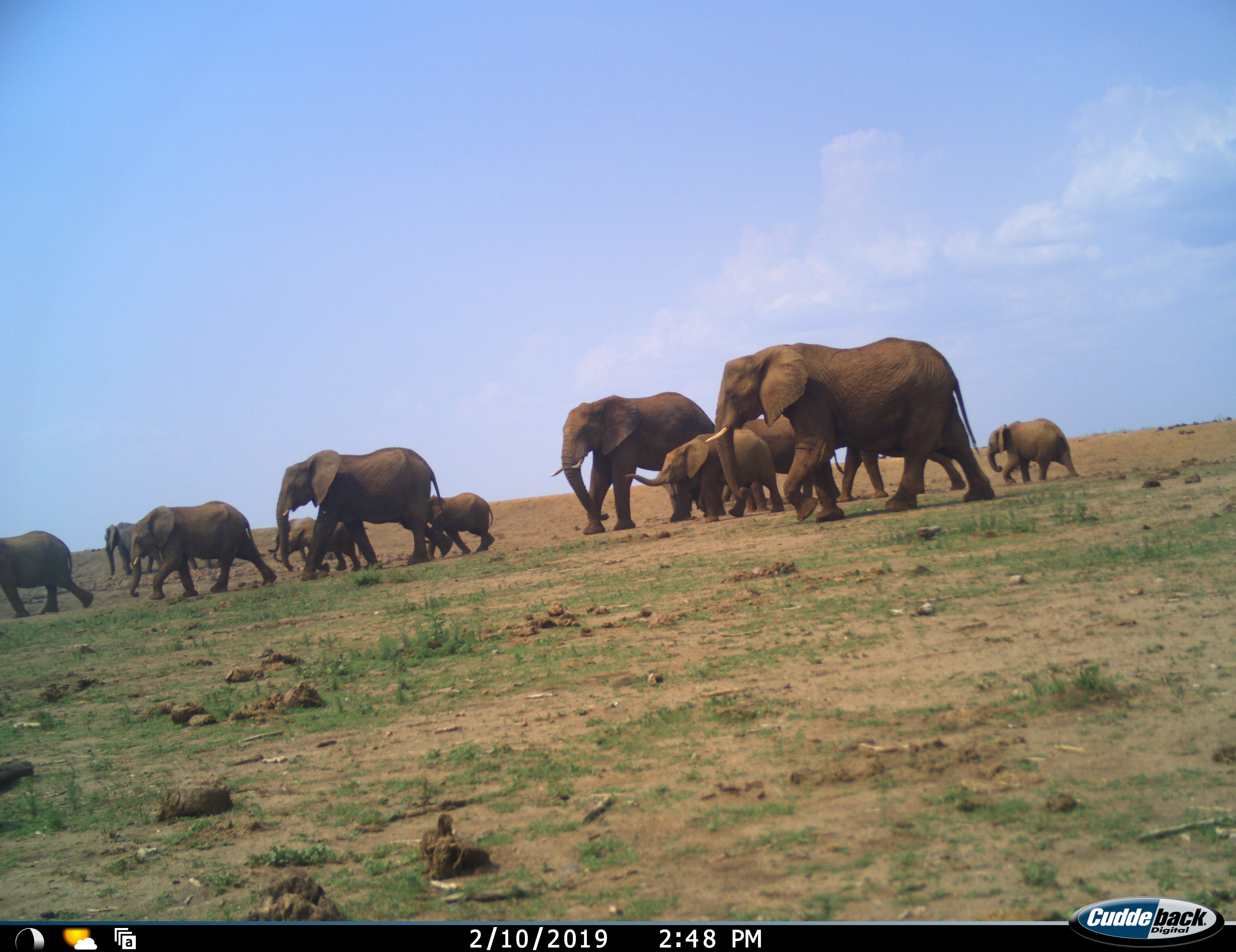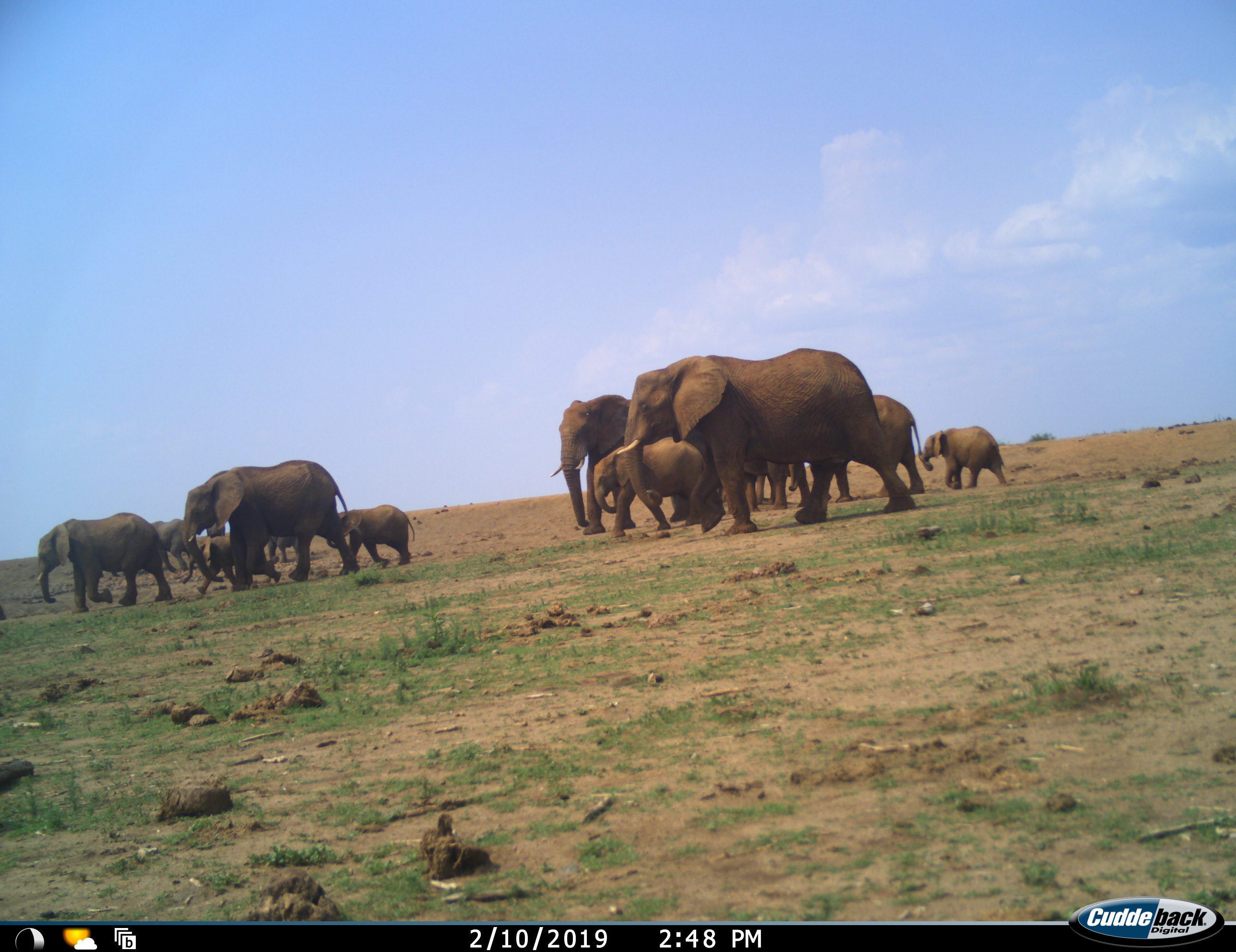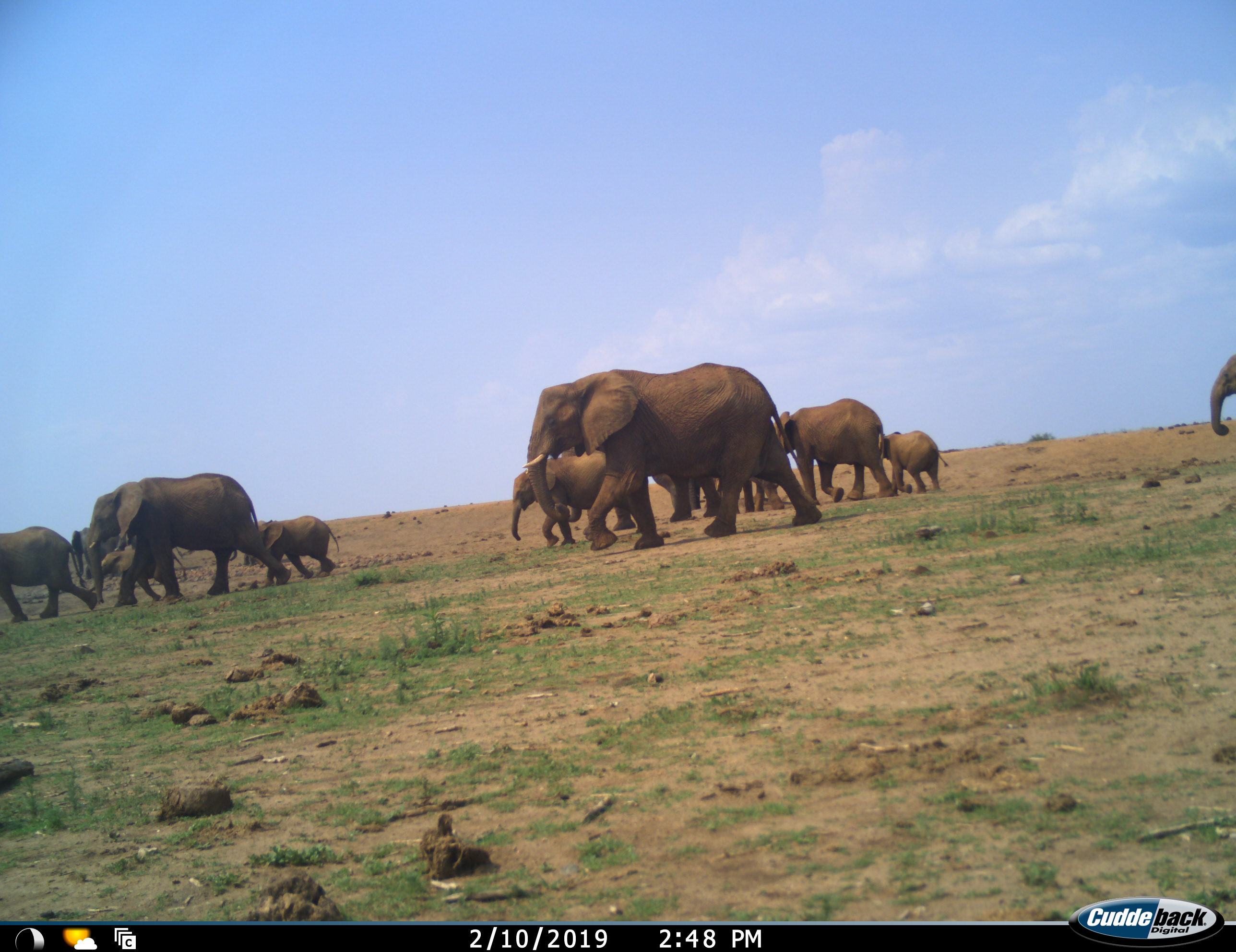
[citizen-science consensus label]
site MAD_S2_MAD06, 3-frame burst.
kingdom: Animalia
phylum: Chordata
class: Mammalia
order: Proboscidea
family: Elephantidae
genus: Loxodonta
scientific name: Loxodonta africana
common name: african bush elephant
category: elephant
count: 11-50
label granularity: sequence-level